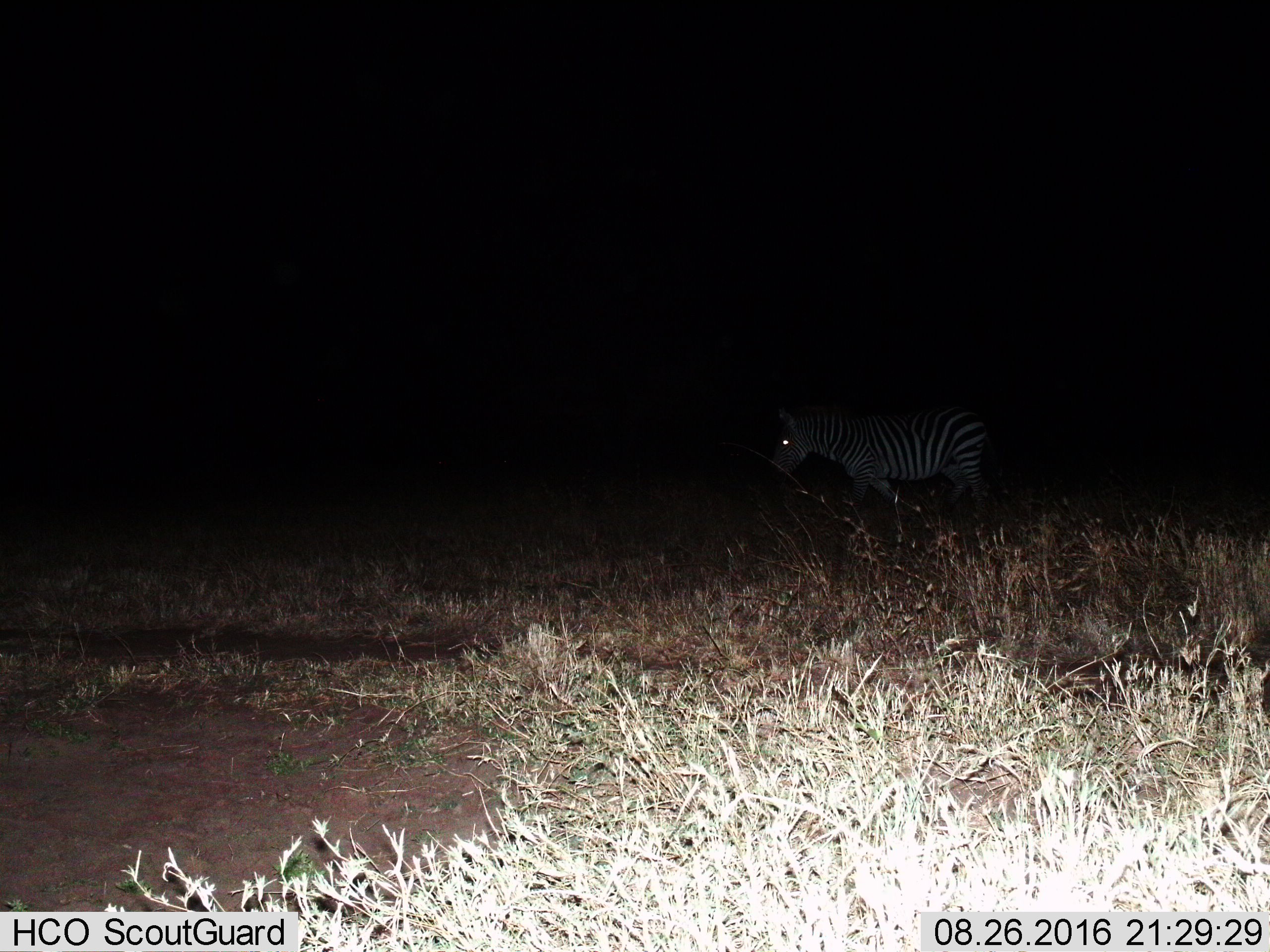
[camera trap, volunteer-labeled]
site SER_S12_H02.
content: unidentified animal